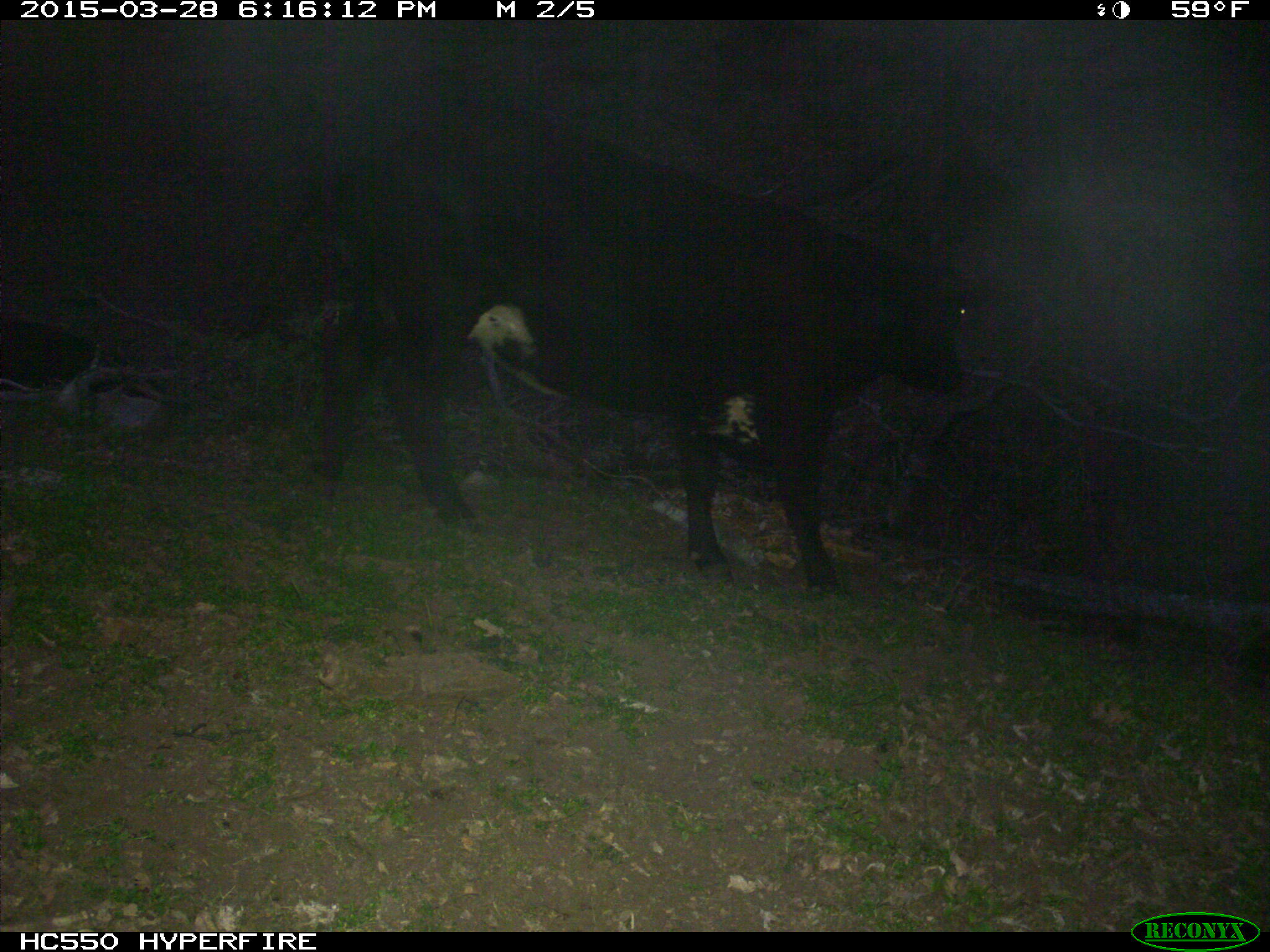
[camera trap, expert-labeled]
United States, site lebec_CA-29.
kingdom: Animalia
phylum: Chordata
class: Mammalia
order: Artiodactyla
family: Bovidae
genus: Bos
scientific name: Bos taurus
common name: domestic cow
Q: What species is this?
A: Bos taurus (domestic cow).